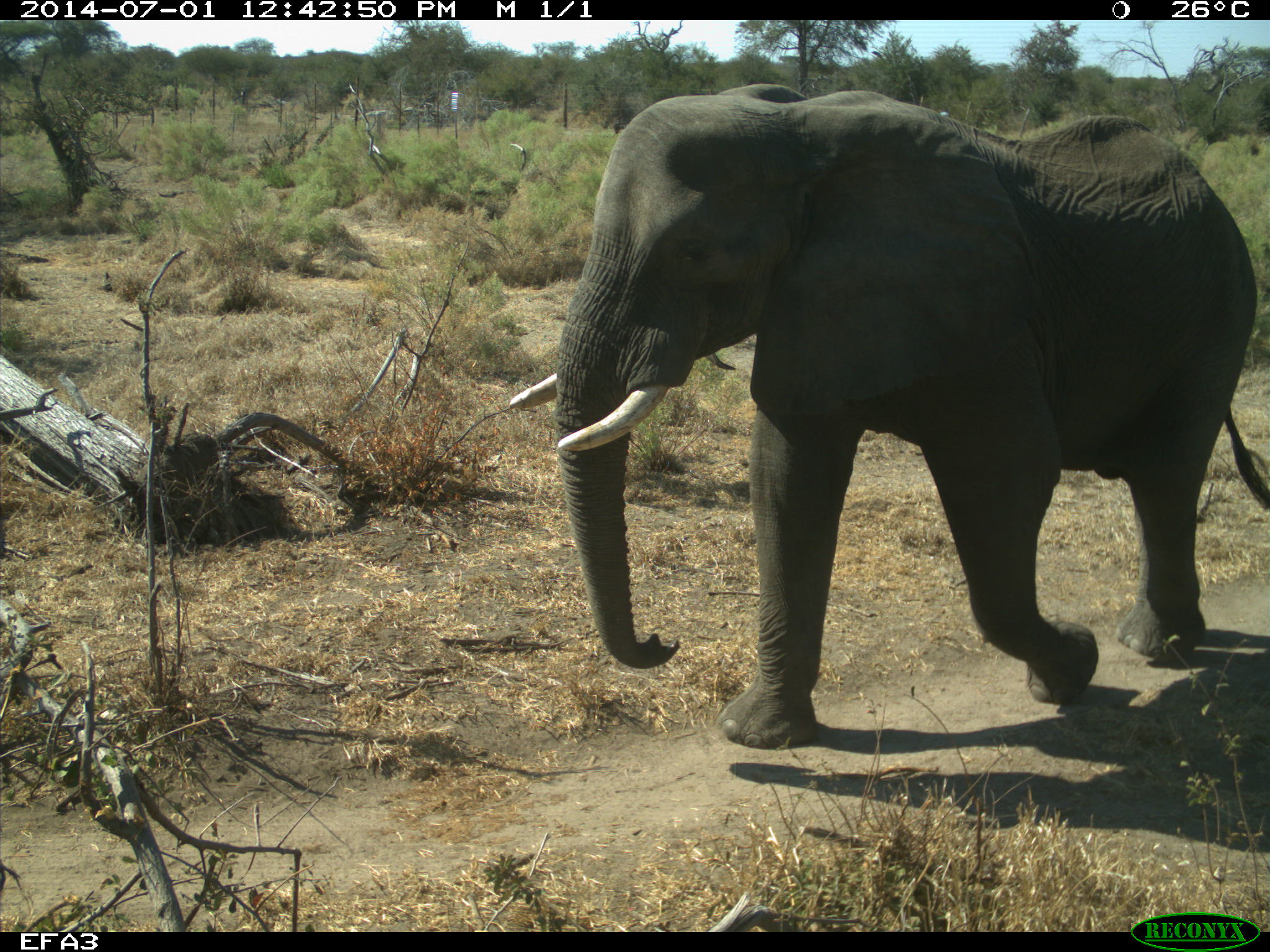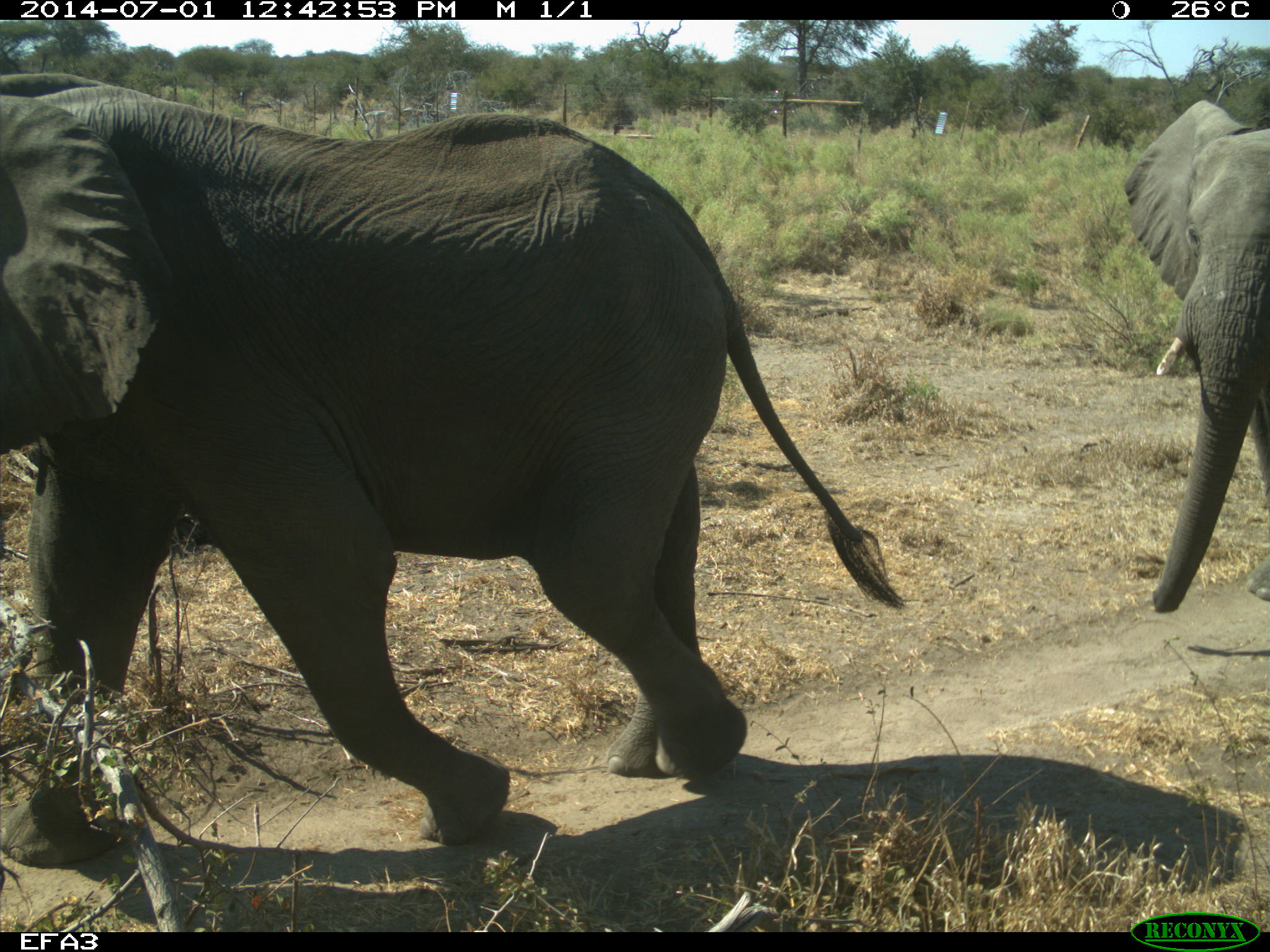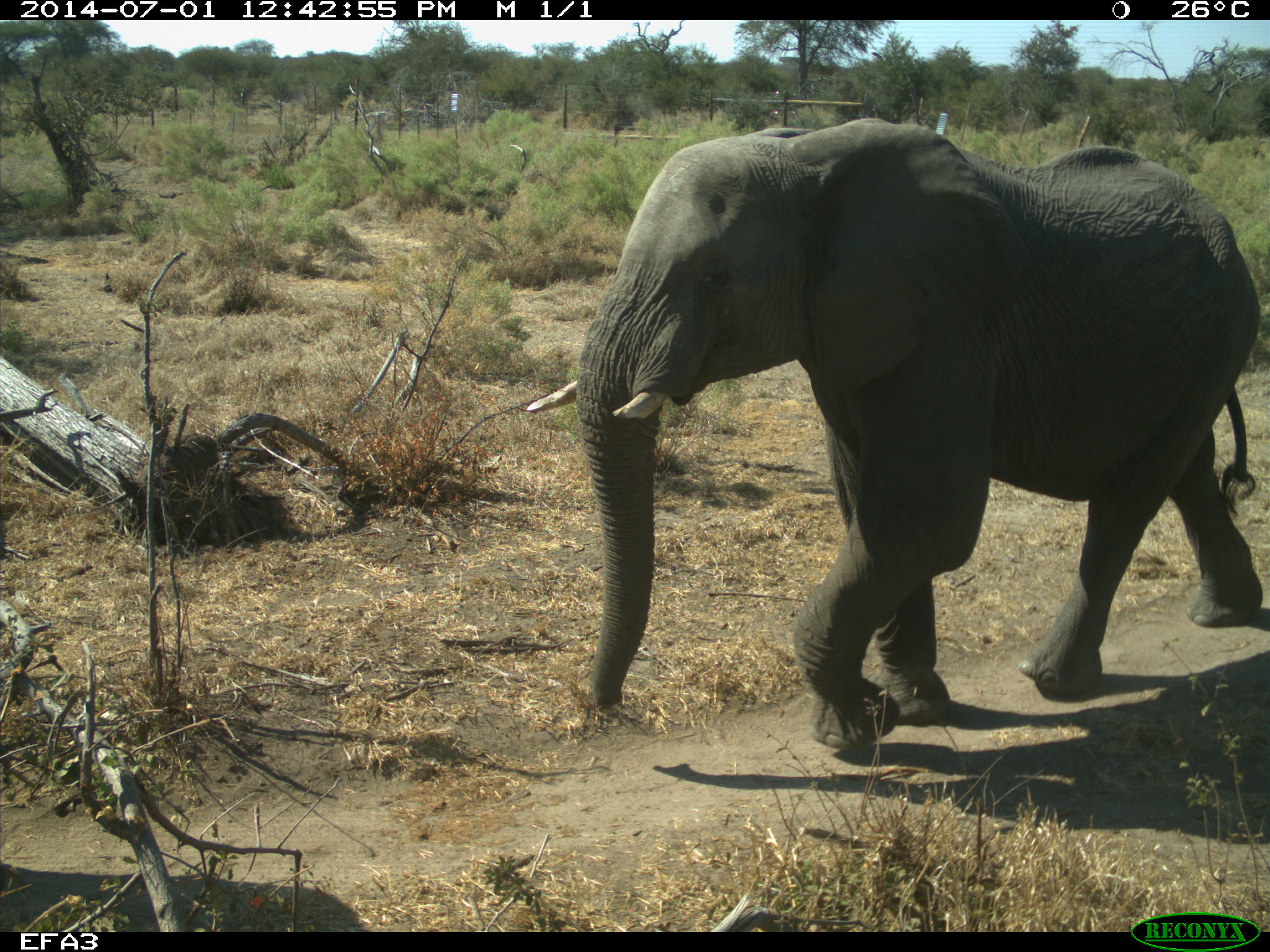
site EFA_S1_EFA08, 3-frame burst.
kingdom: Animalia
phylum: Chordata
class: Mammalia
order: Proboscidea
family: Elephantidae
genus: Loxodonta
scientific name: Loxodonta africana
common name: african bush elephant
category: elephant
Elephant (african bush elephant) (Loxodonta africana), count 1. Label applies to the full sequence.